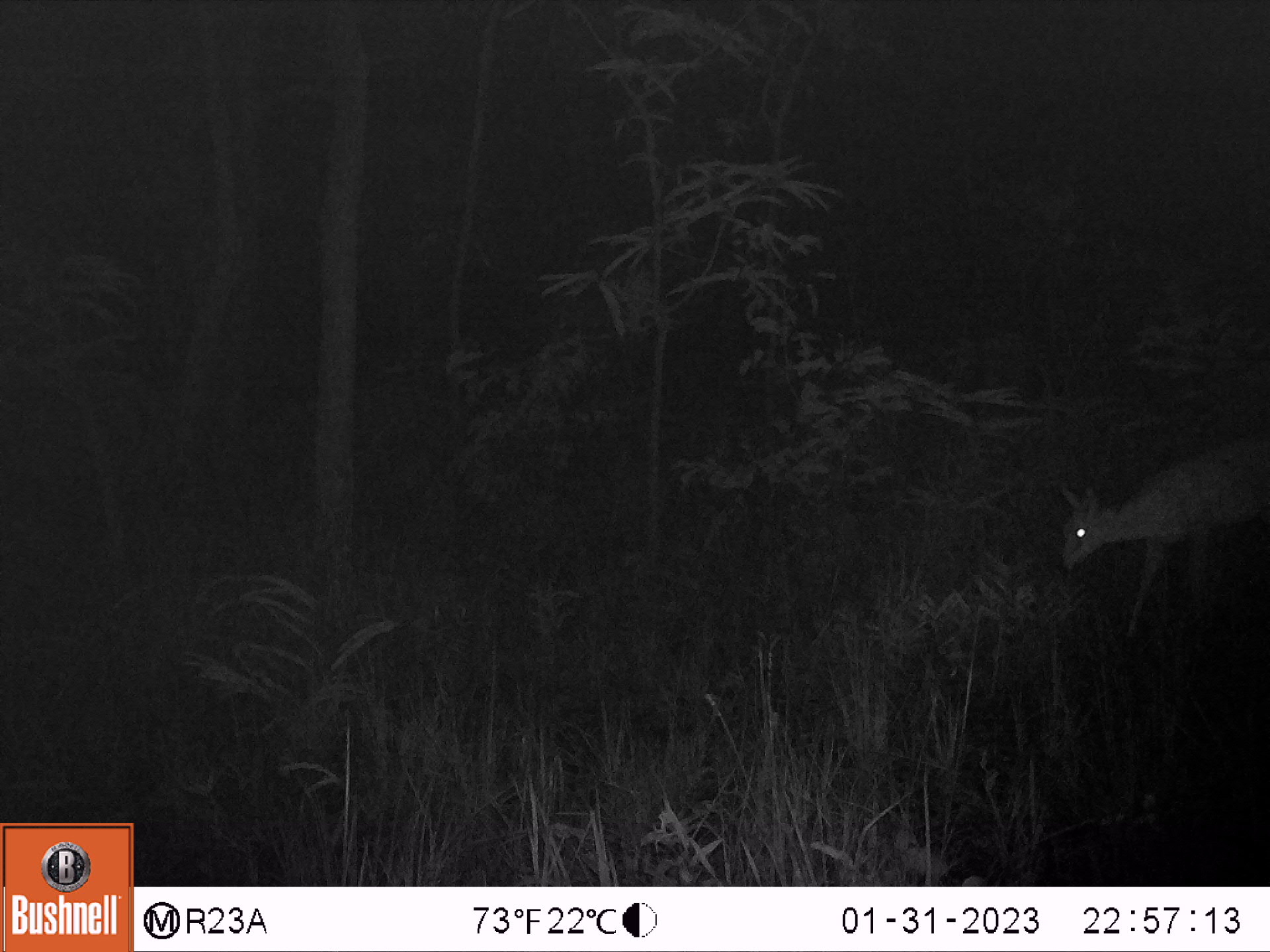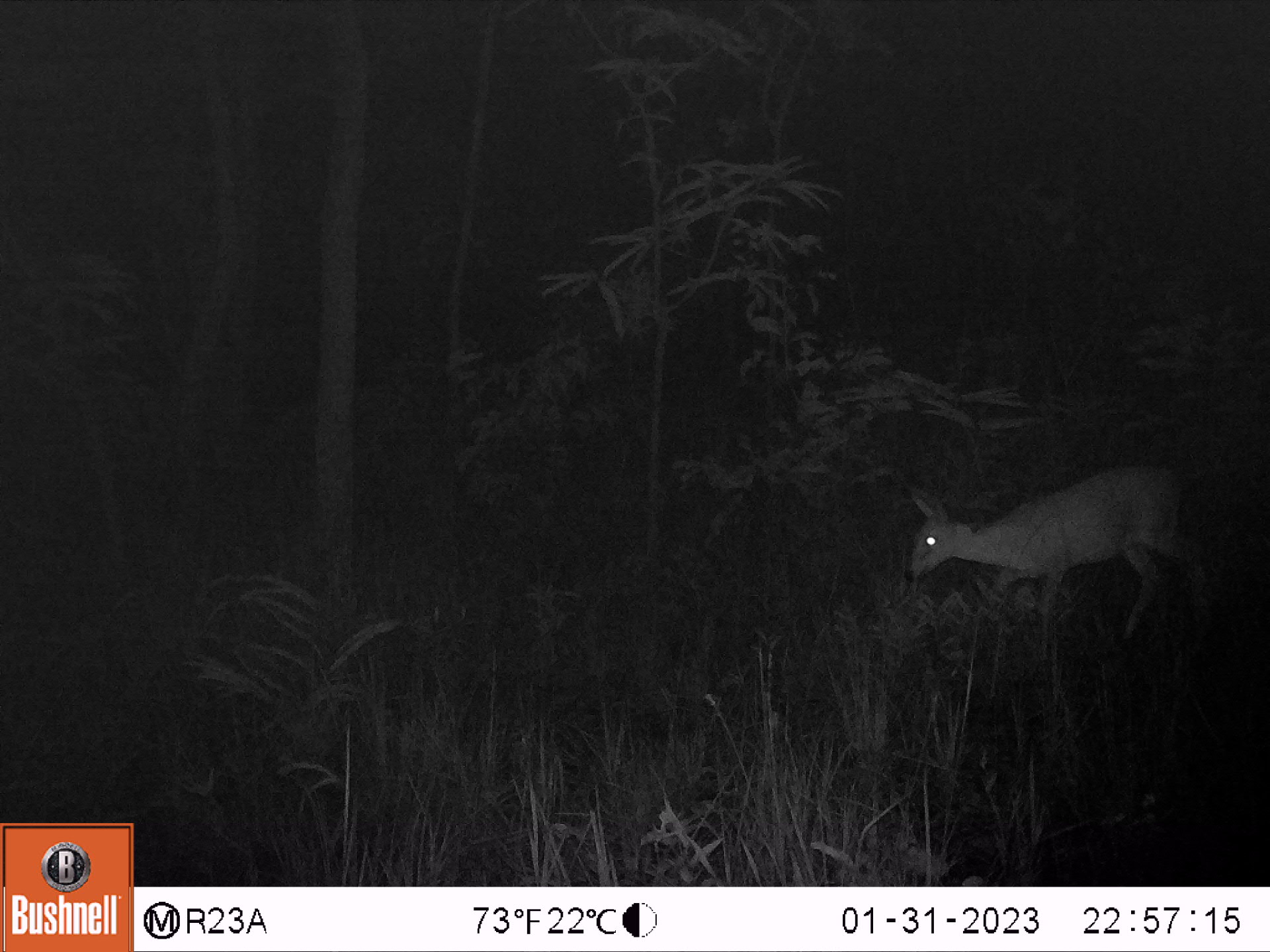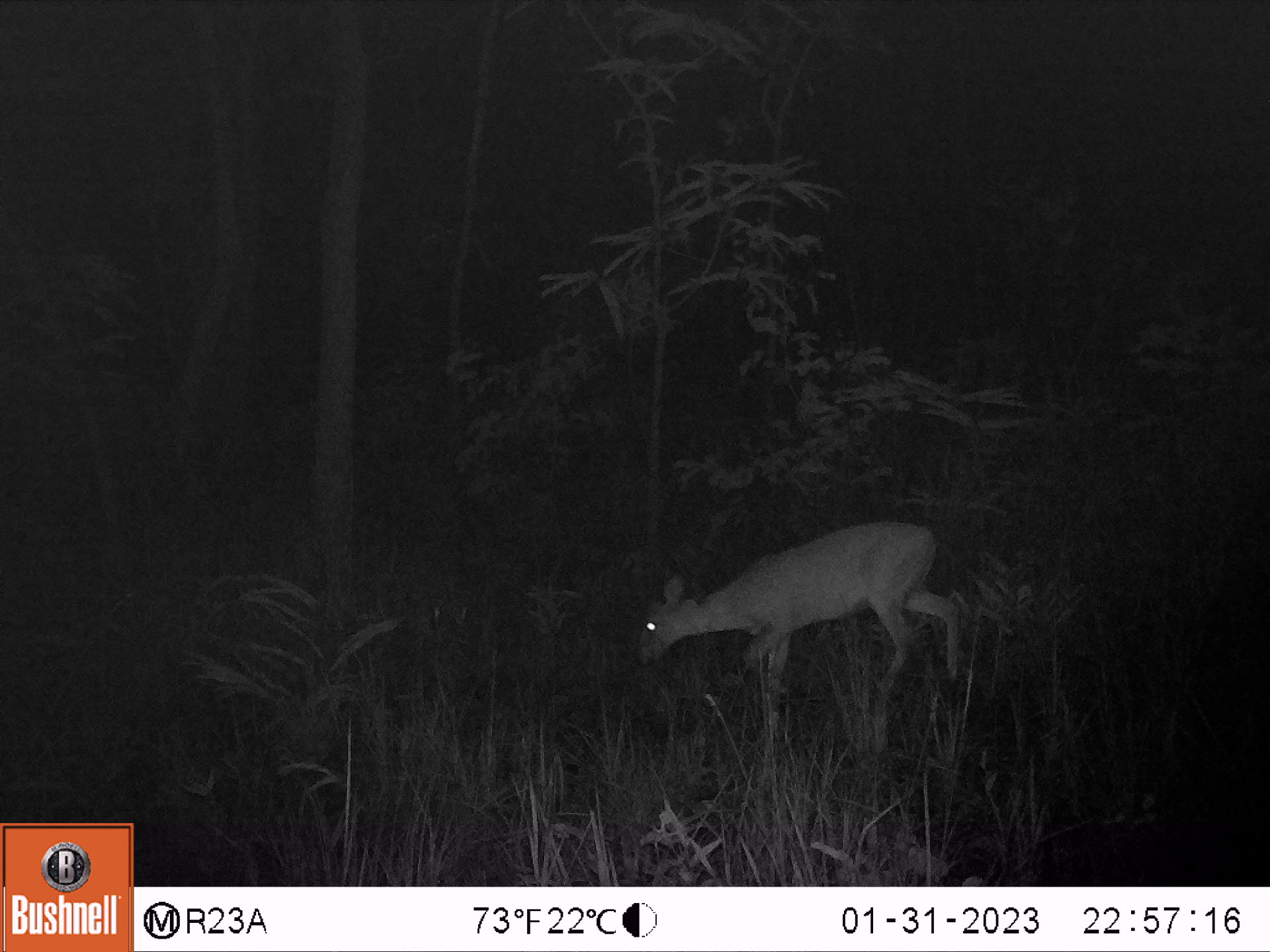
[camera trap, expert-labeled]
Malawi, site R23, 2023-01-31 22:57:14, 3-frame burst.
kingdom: Animalia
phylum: Chordata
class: Mammalia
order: Artiodactyla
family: Bovidae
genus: Sylvicapra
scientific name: Sylvicapra grimmia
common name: common duiker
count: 1